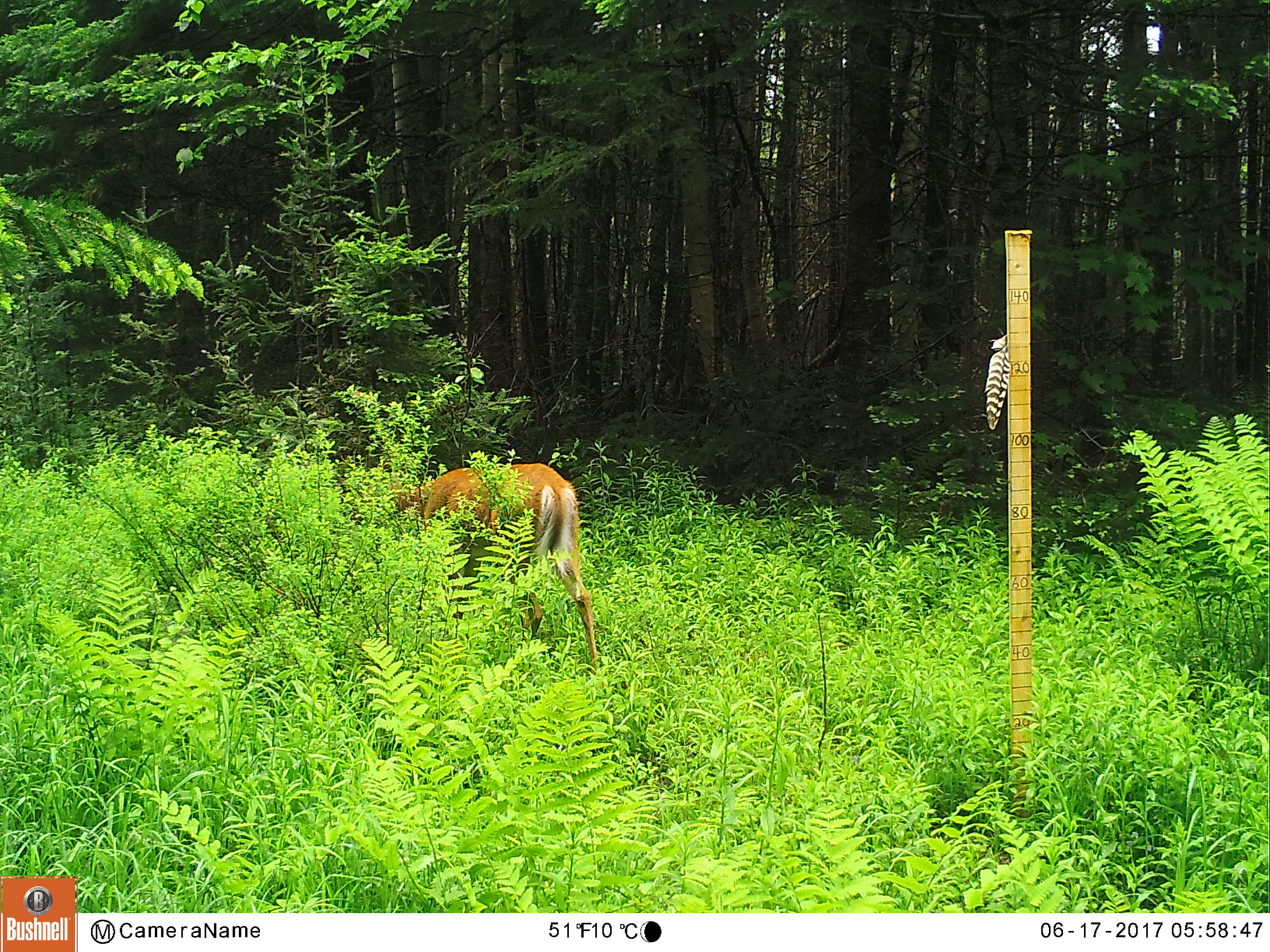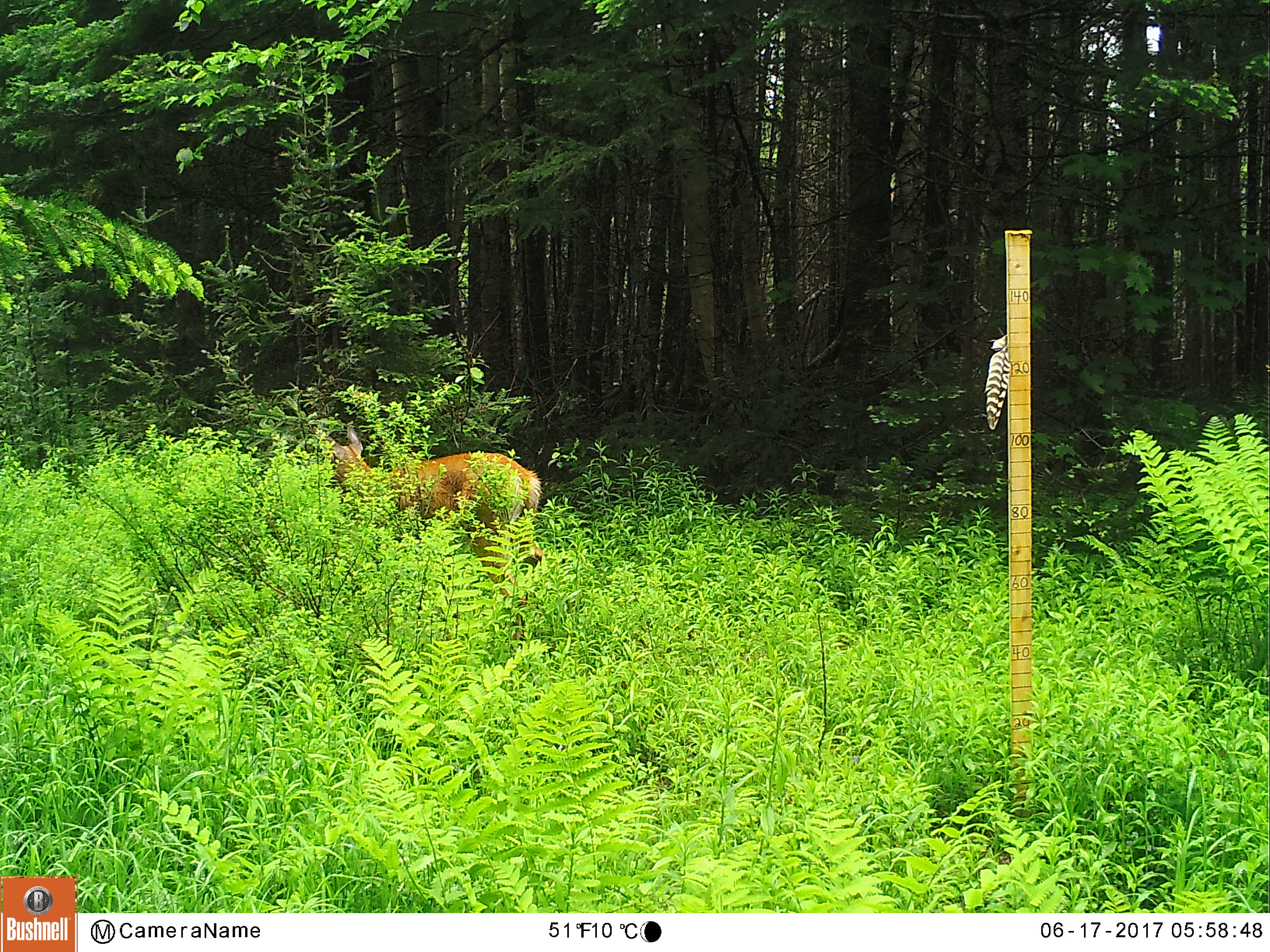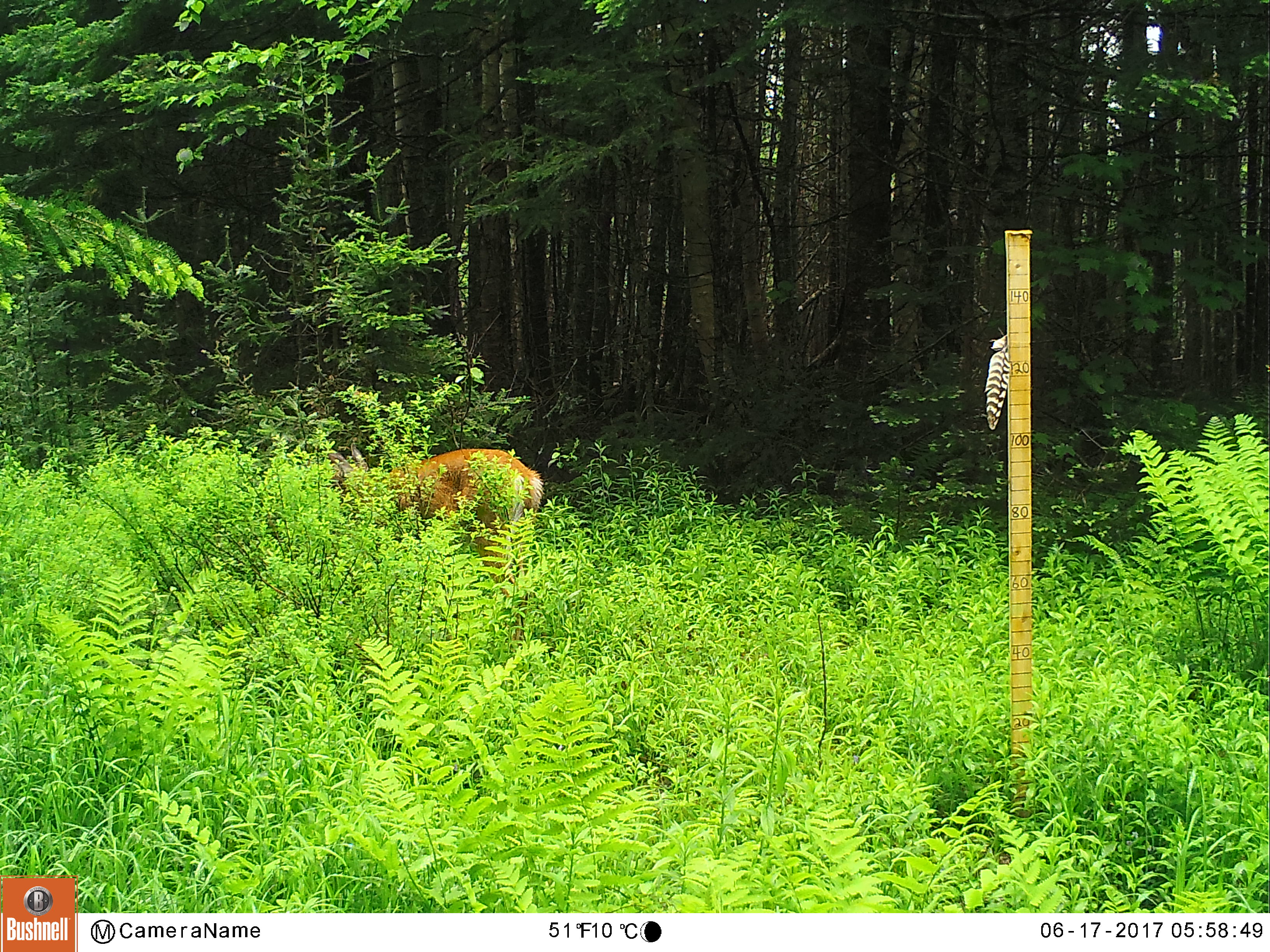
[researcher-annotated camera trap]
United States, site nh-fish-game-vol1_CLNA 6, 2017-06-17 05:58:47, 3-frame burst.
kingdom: Animalia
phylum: Chordata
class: Mammalia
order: Artiodactyla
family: Cervidae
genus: Odocoileus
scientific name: Odocoileus virginianus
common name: white-tailed deer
White-tailed deer (Odocoileus virginianus).